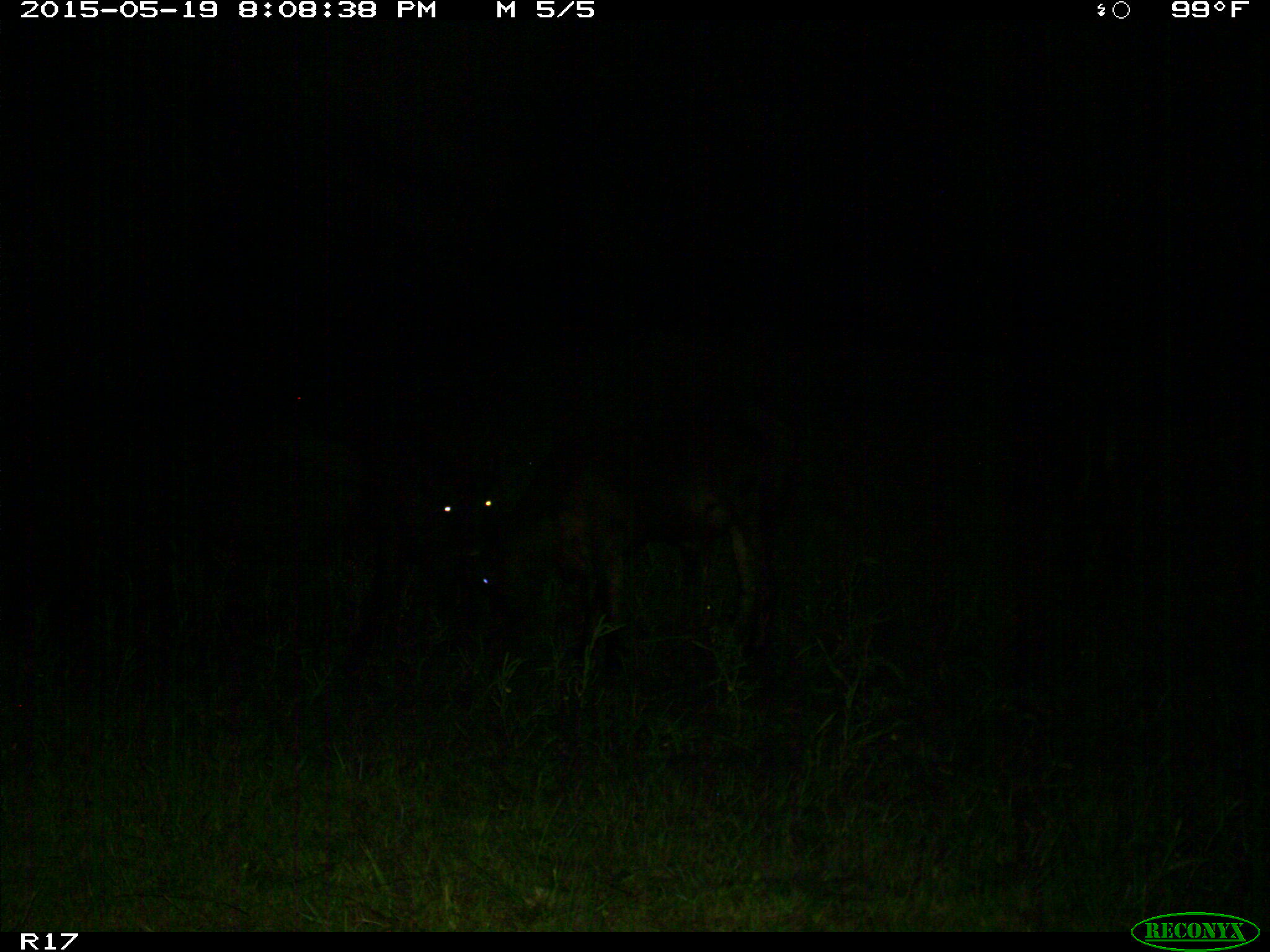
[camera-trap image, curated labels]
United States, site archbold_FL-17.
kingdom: Animalia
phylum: Chordata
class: Mammalia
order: Artiodactyla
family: Bovidae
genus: Bos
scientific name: Bos taurus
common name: domestic cow